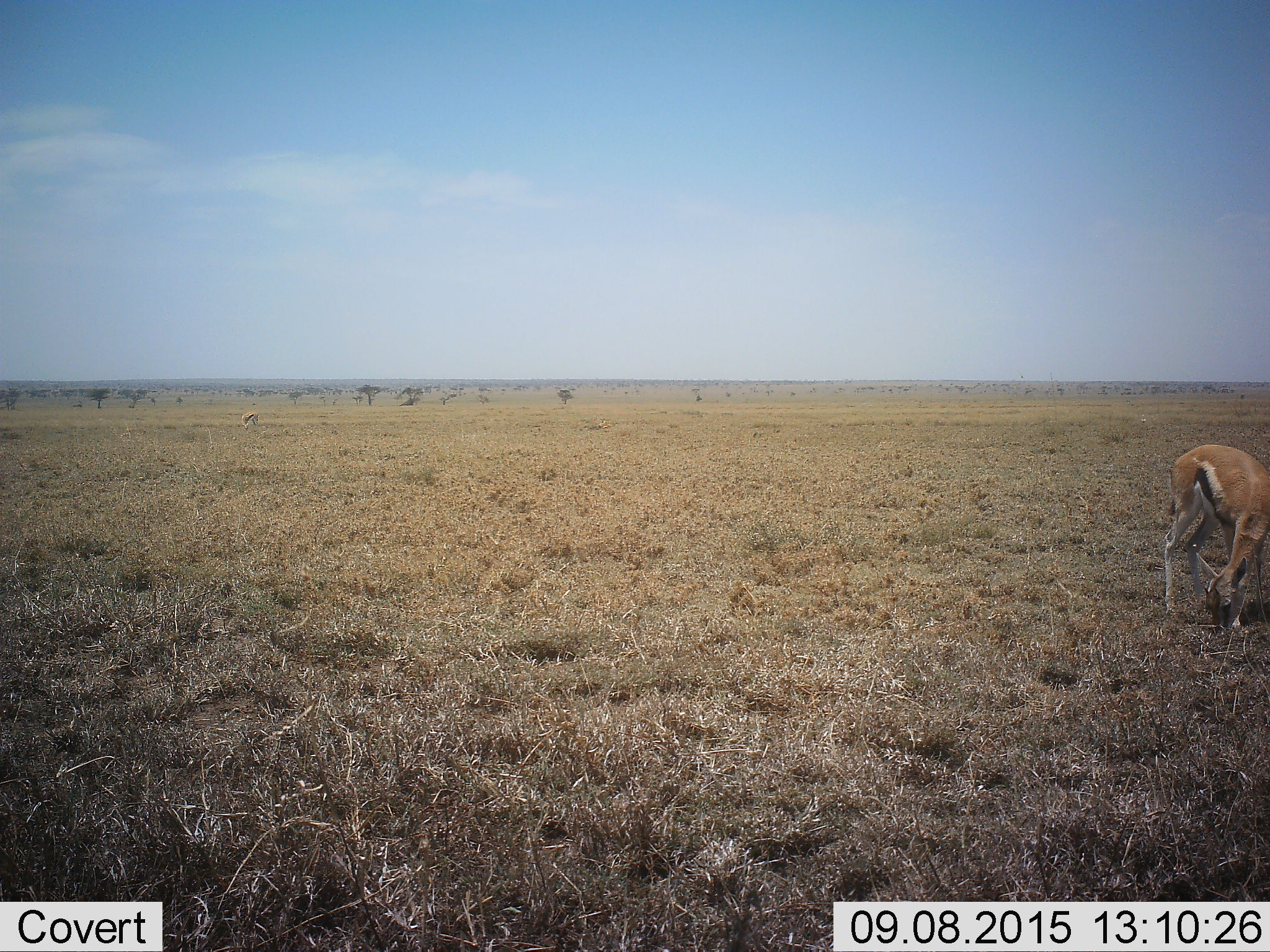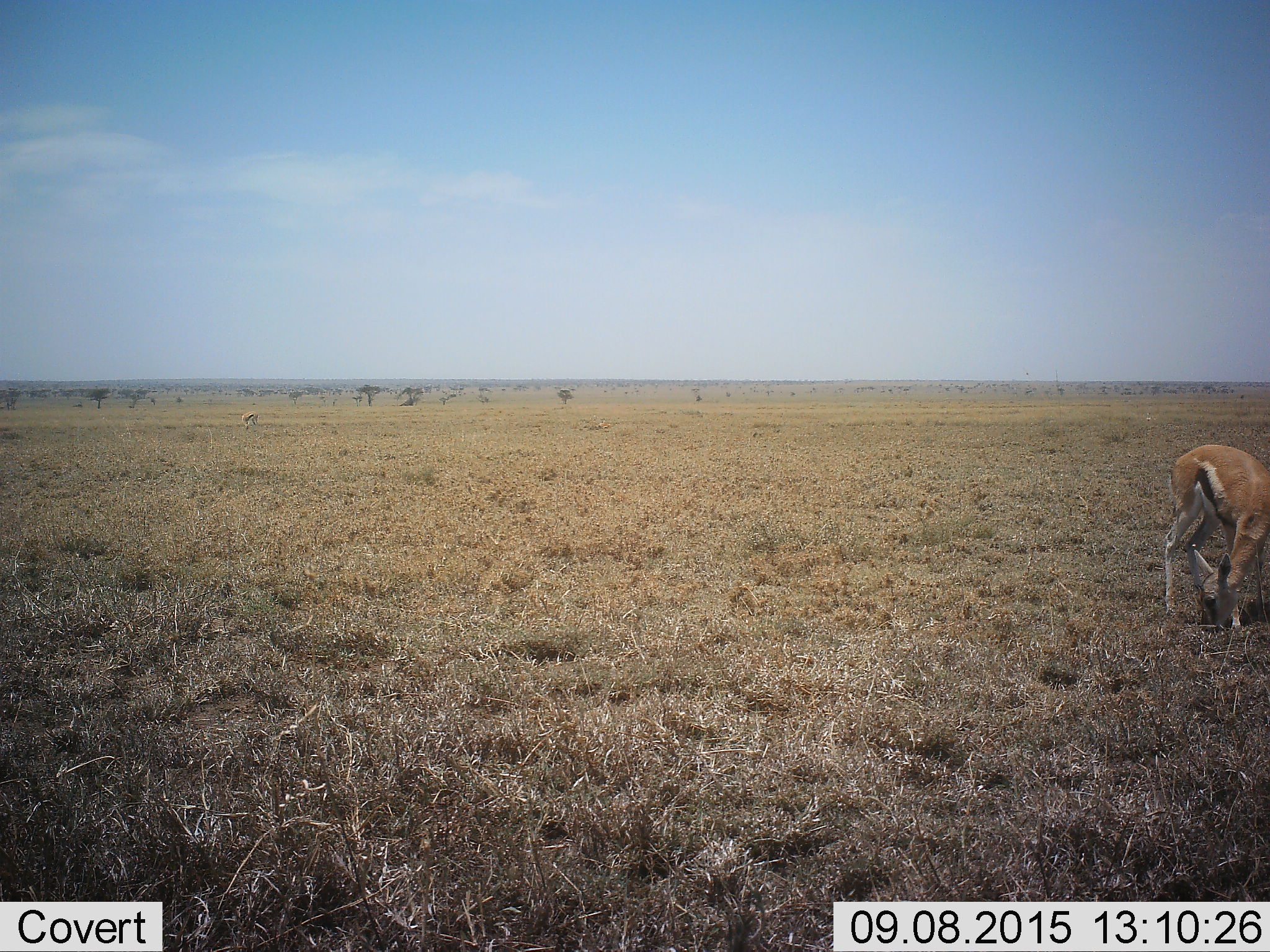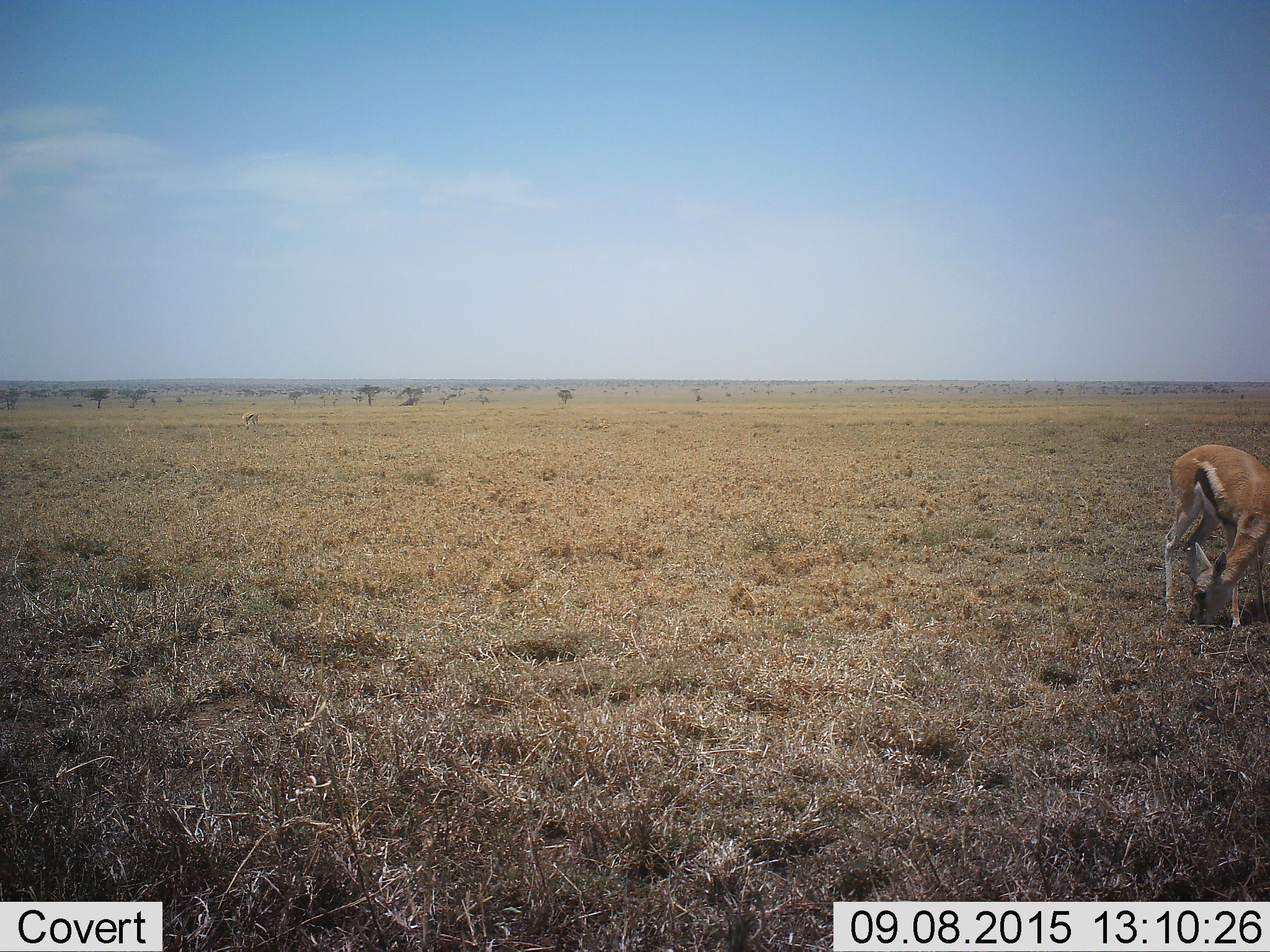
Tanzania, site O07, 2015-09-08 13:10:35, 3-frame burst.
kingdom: Animalia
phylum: Chordata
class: Mammalia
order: Artiodactyla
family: Bovidae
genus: Eudorcas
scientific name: Eudorcas thomsonii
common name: thomson's gazelle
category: gazellethomsons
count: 2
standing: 12%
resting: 25%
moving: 12%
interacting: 0%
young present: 0%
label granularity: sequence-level